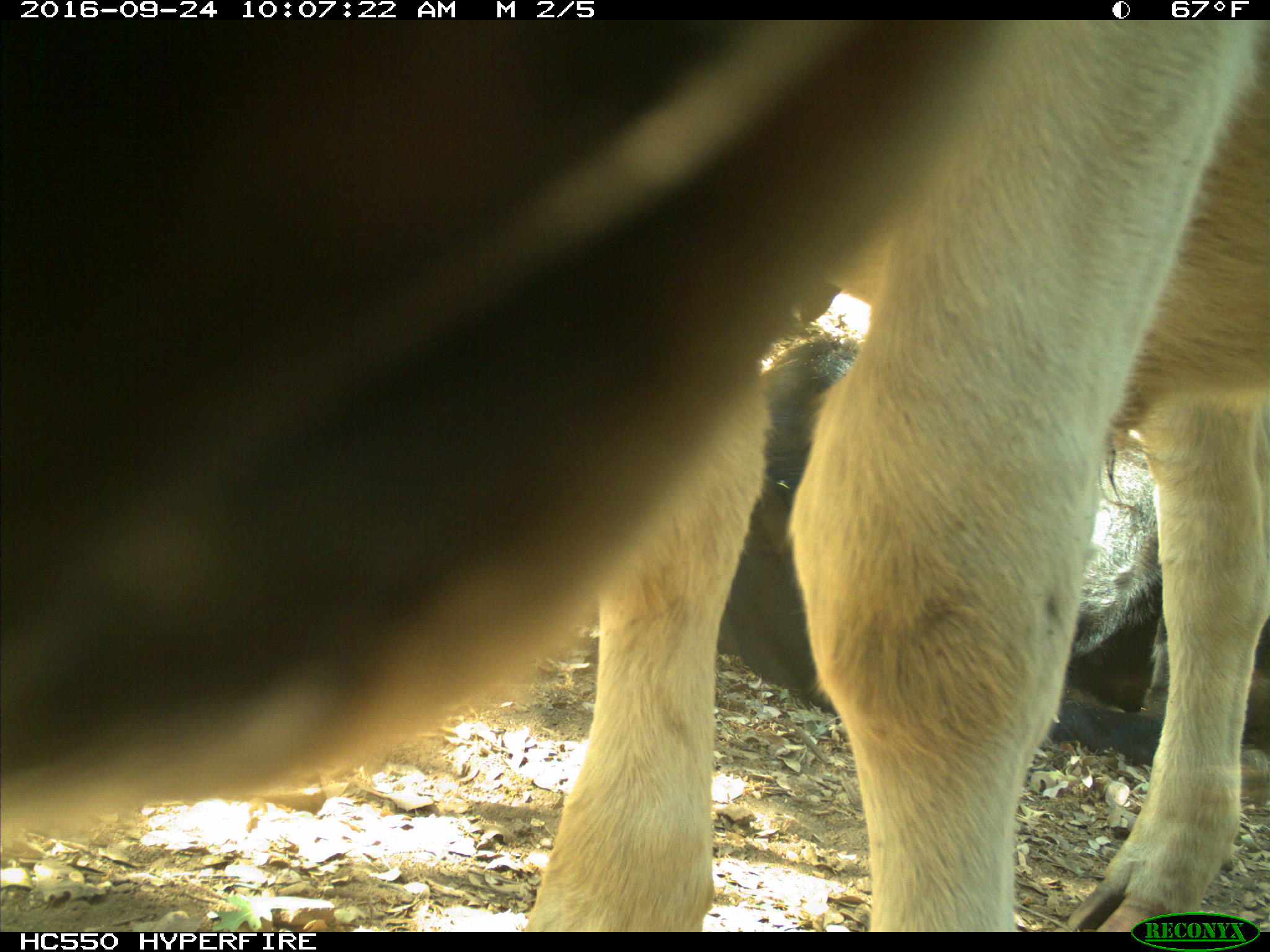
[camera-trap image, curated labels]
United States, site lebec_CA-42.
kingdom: Animalia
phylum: Chordata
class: Mammalia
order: Artiodactyla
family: Bovidae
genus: Bos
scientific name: Bos taurus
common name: domestic cow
Bos taurus (domestic cow).